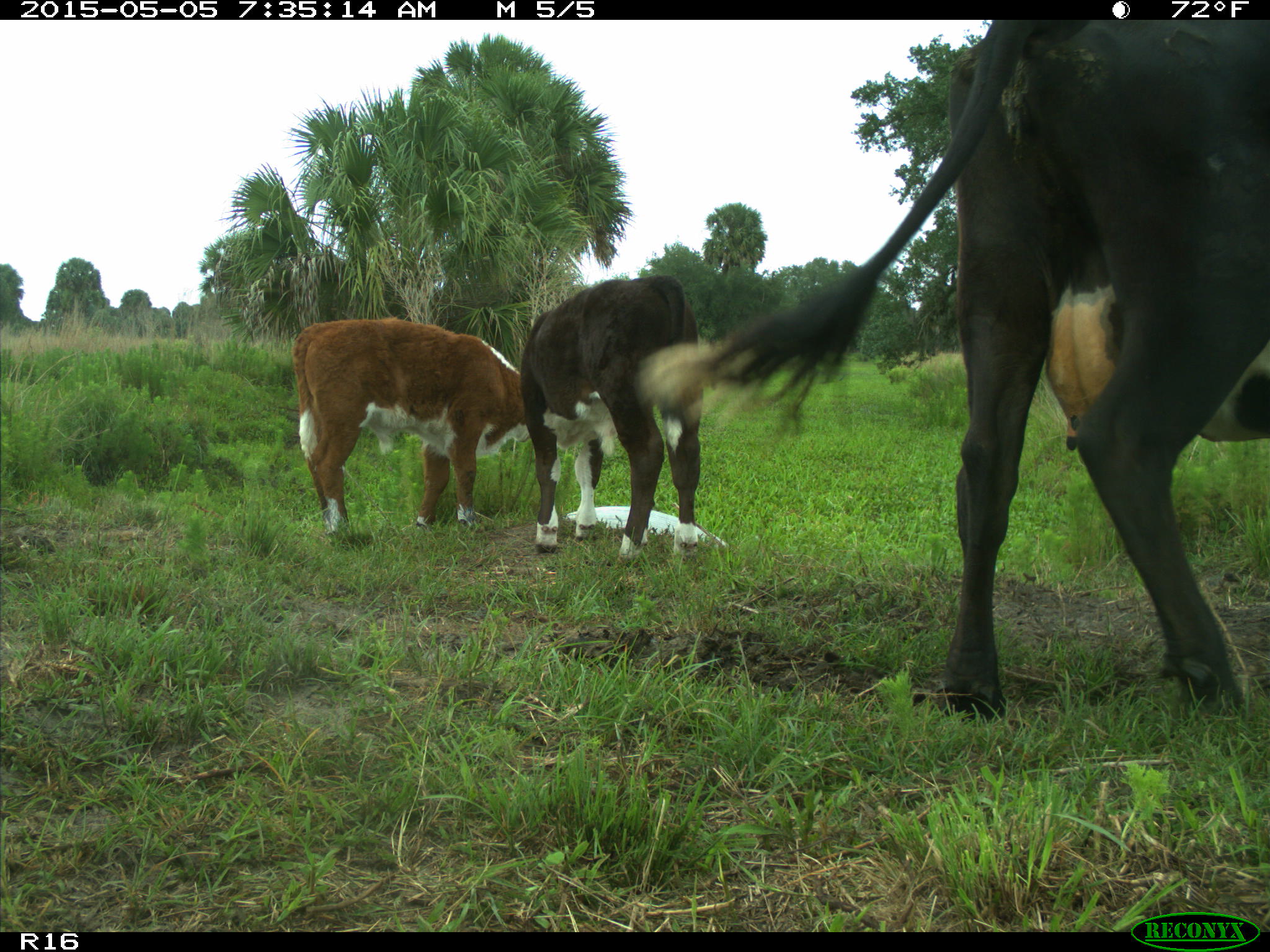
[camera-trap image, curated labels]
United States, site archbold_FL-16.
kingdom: Animalia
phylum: Chordata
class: Mammalia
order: Artiodactyla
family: Bovidae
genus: Bos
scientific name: Bos taurus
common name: domestic cow